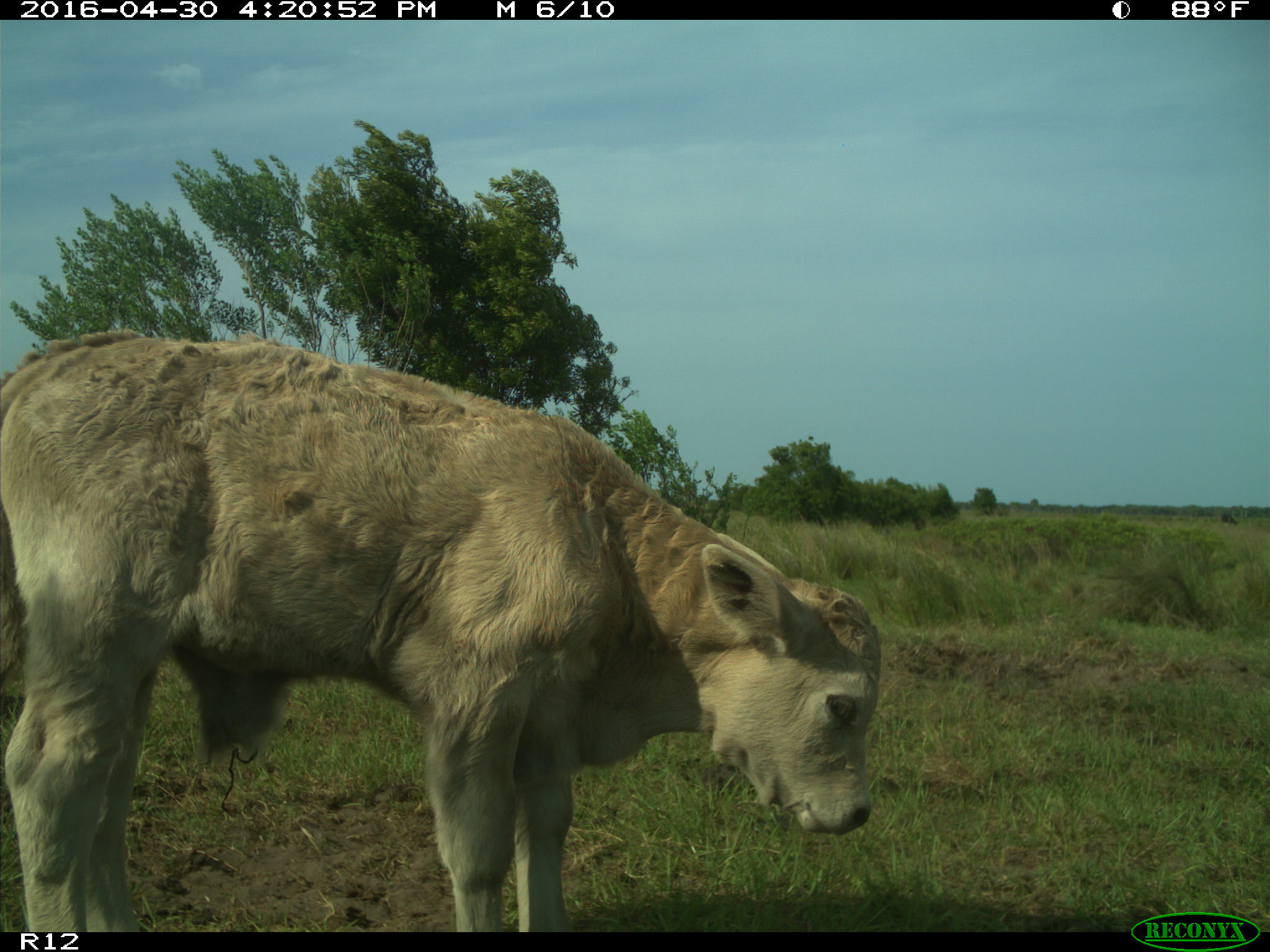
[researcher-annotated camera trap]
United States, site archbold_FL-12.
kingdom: Animalia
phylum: Chordata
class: Mammalia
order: Artiodactyla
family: Bovidae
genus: Bos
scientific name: Bos taurus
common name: domestic cow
Bos taurus (domestic cow).